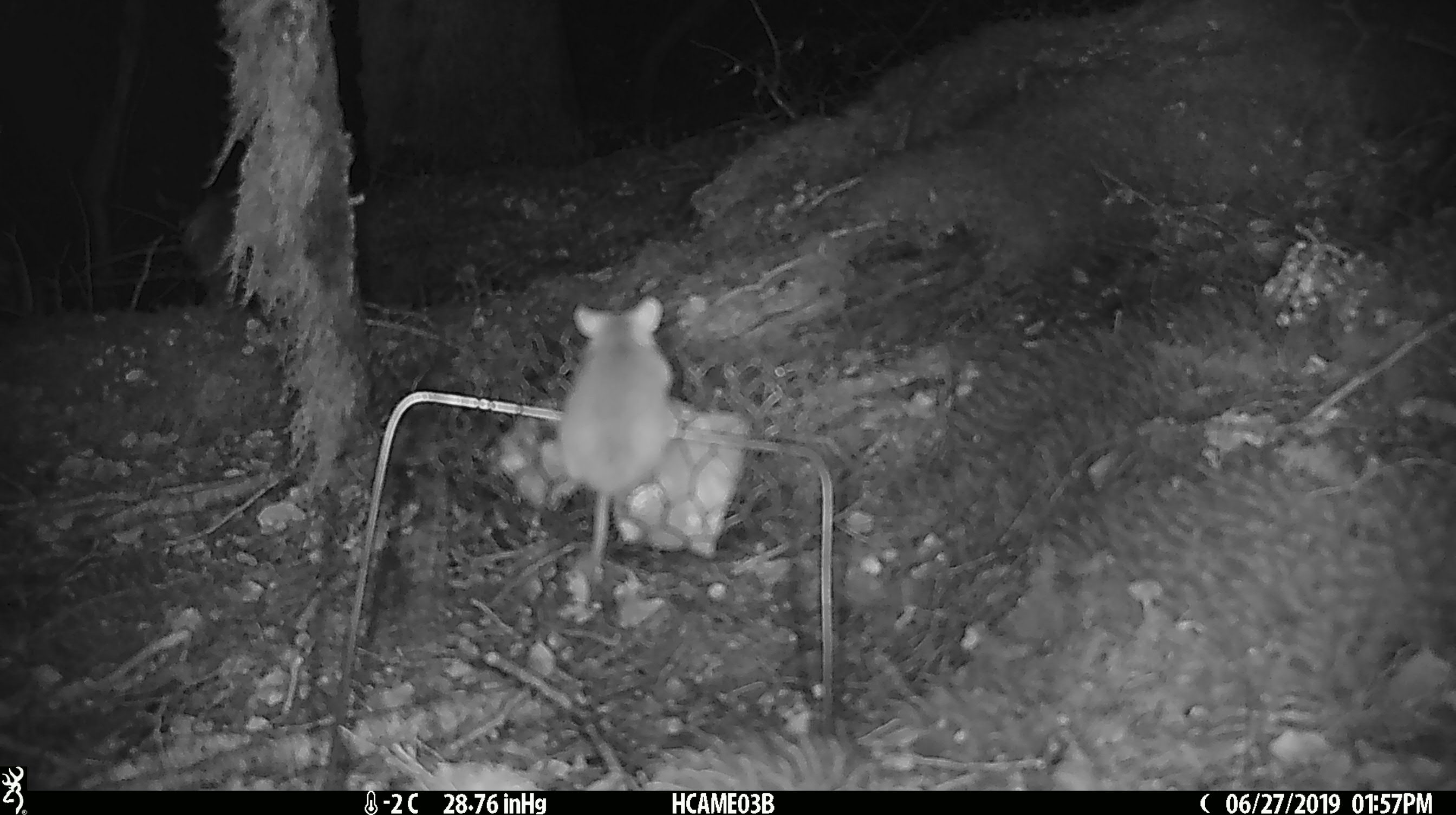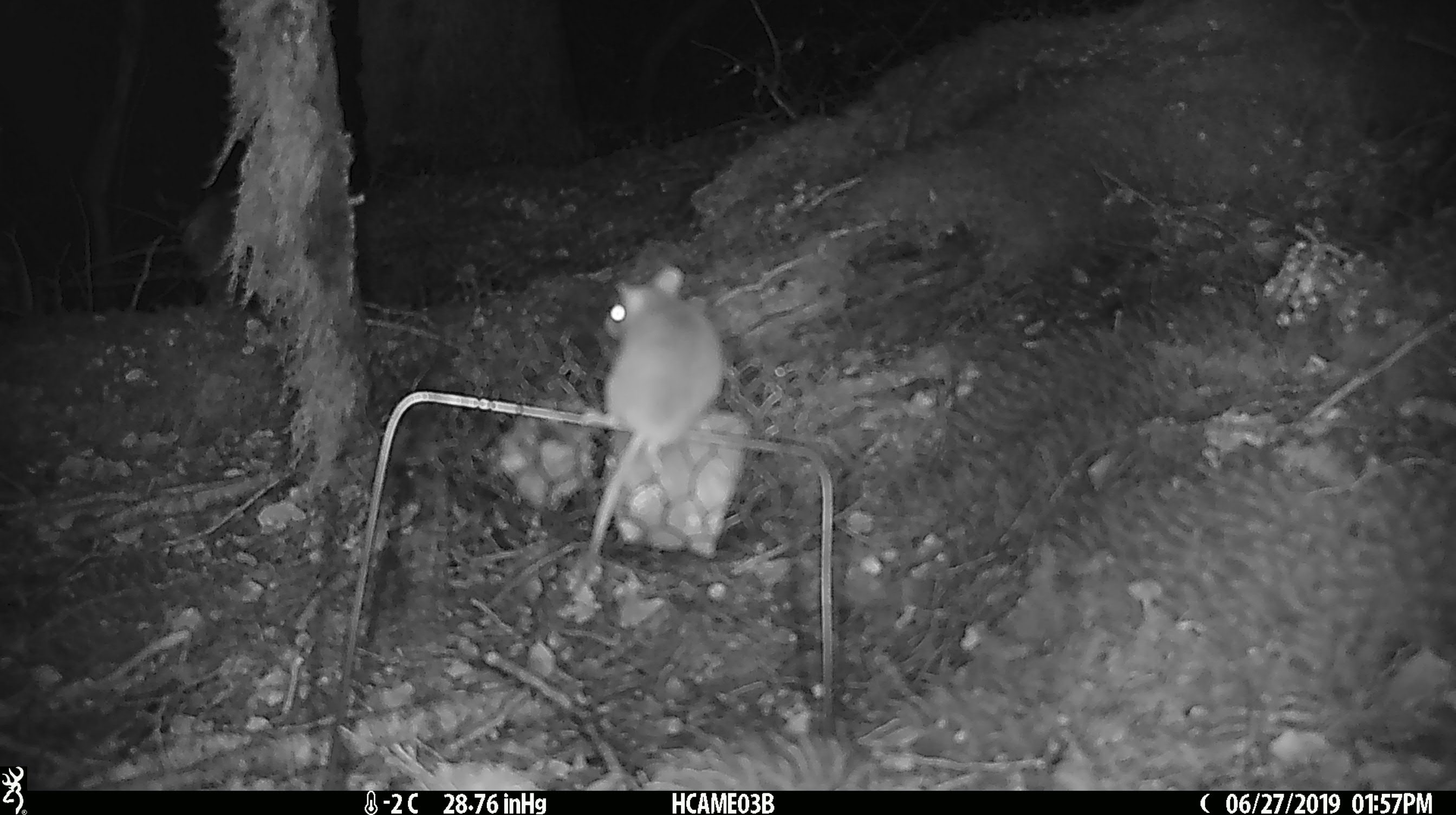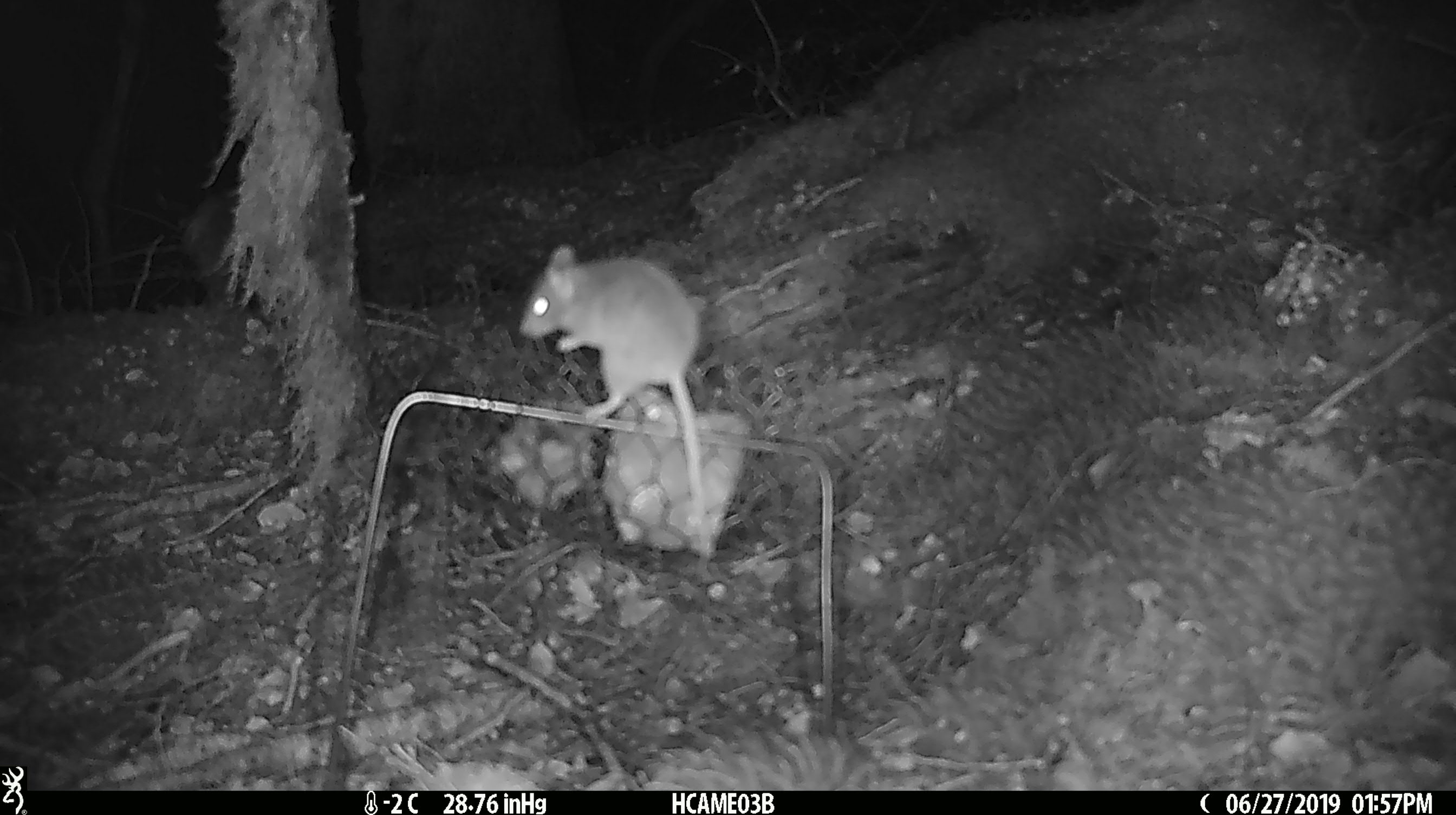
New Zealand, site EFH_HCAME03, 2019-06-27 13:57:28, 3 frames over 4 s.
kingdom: Animalia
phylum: Chordata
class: Mammalia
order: Rodentia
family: Muridae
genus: Mus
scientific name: Mus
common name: mouse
Mouse (Mus).